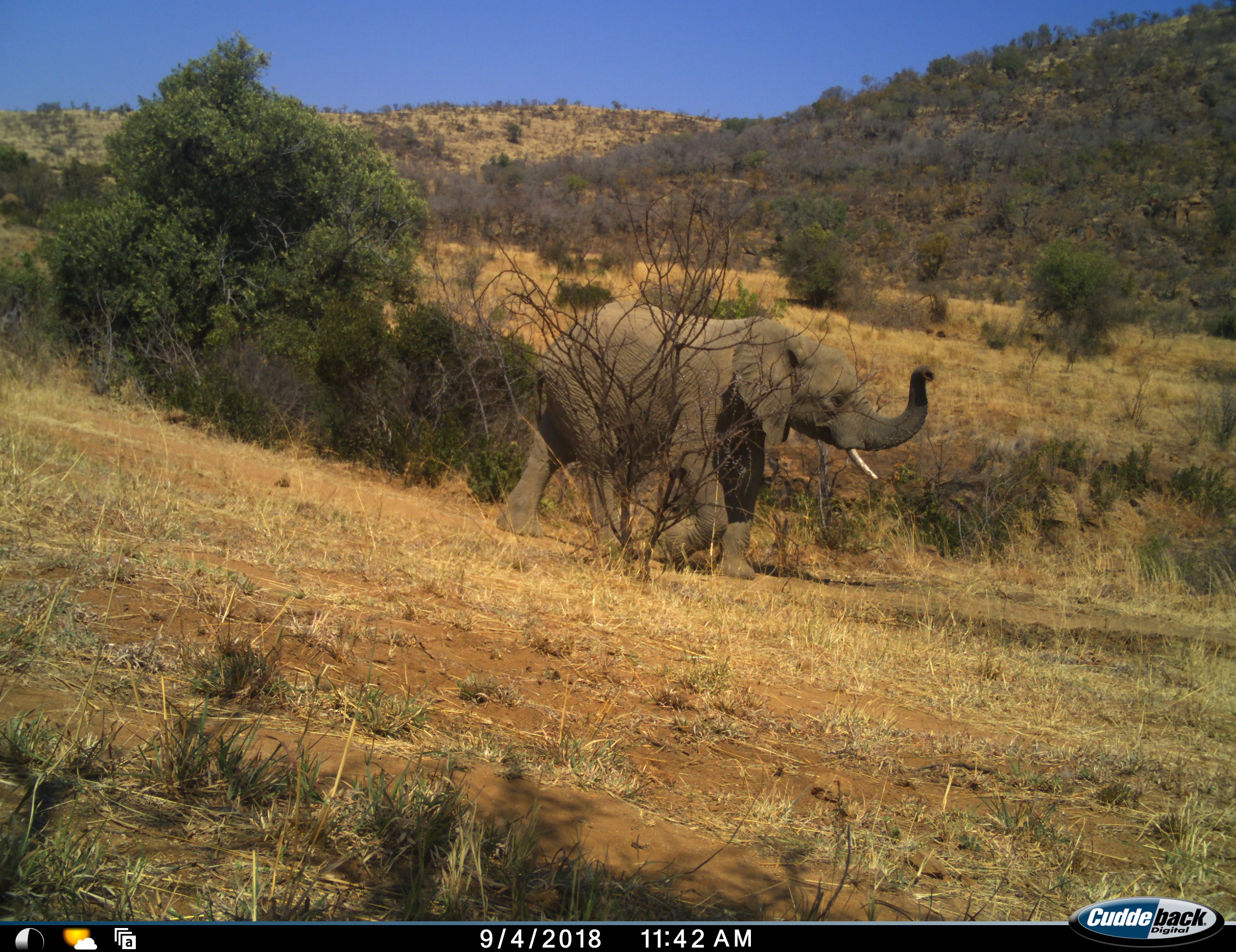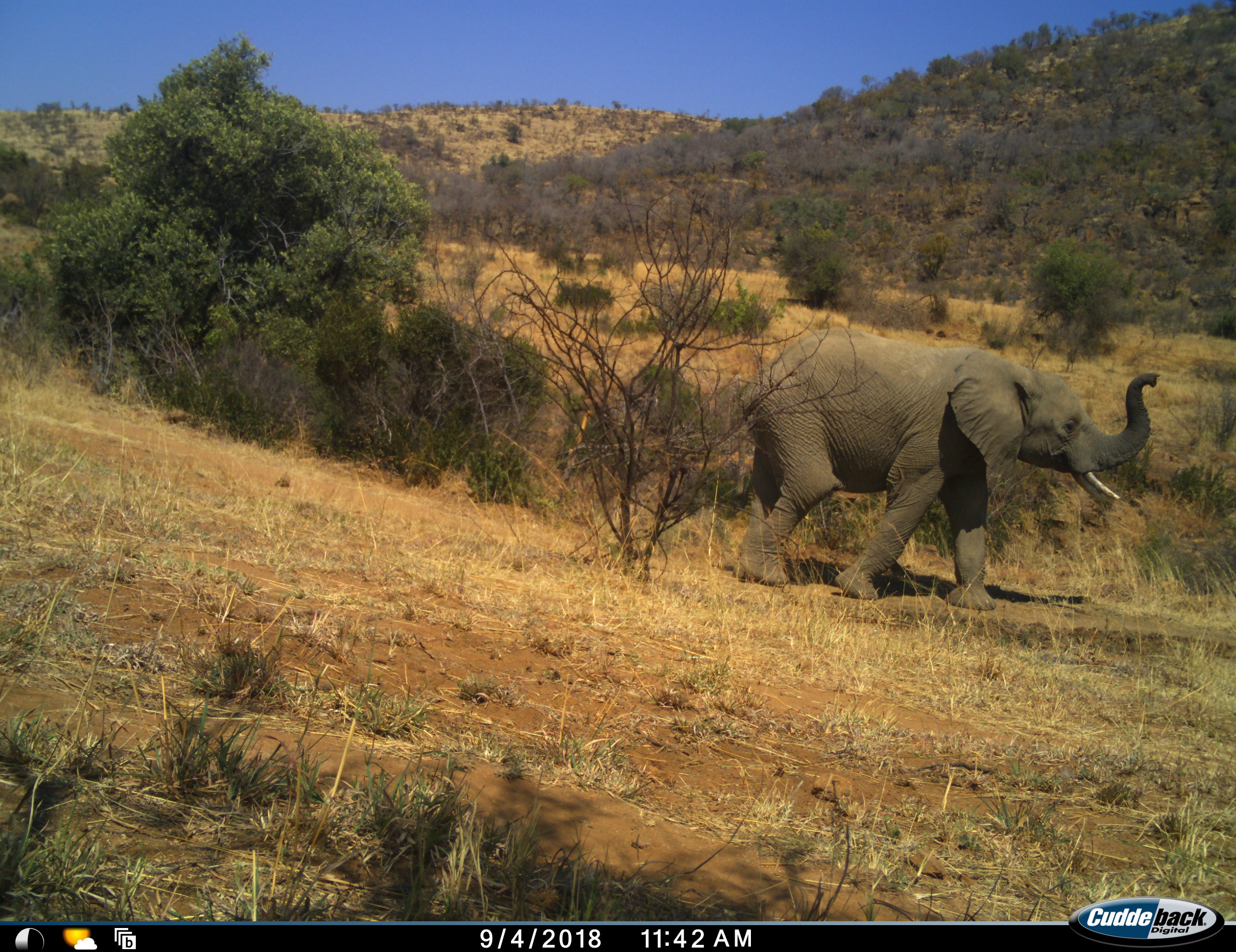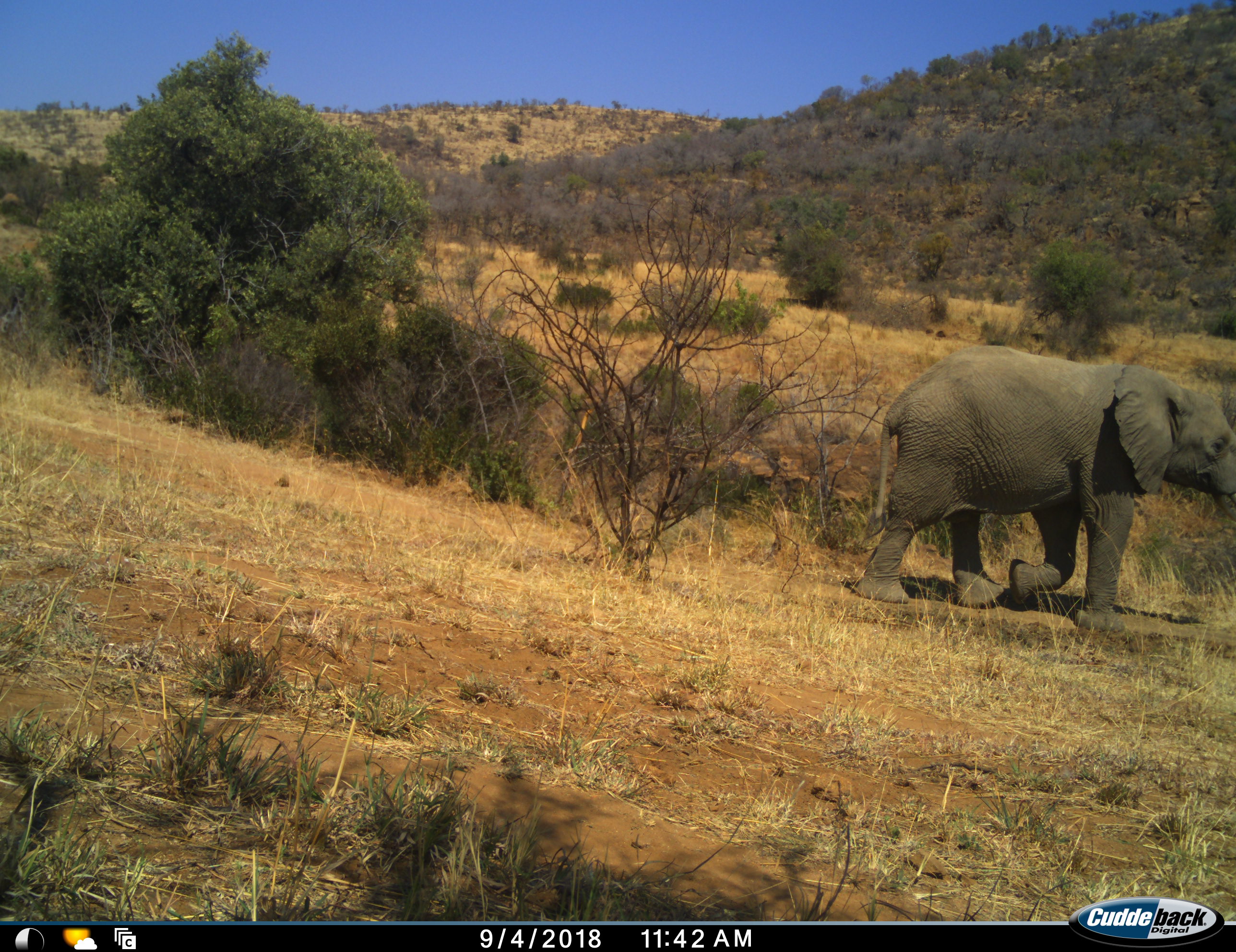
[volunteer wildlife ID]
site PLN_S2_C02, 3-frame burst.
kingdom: Animalia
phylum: Chordata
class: Mammalia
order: Proboscidea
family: Elephantidae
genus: Loxodonta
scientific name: Loxodonta africana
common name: african bush elephant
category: elephant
Elephant (african bush elephant) (Loxodonta africana), count 1. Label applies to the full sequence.